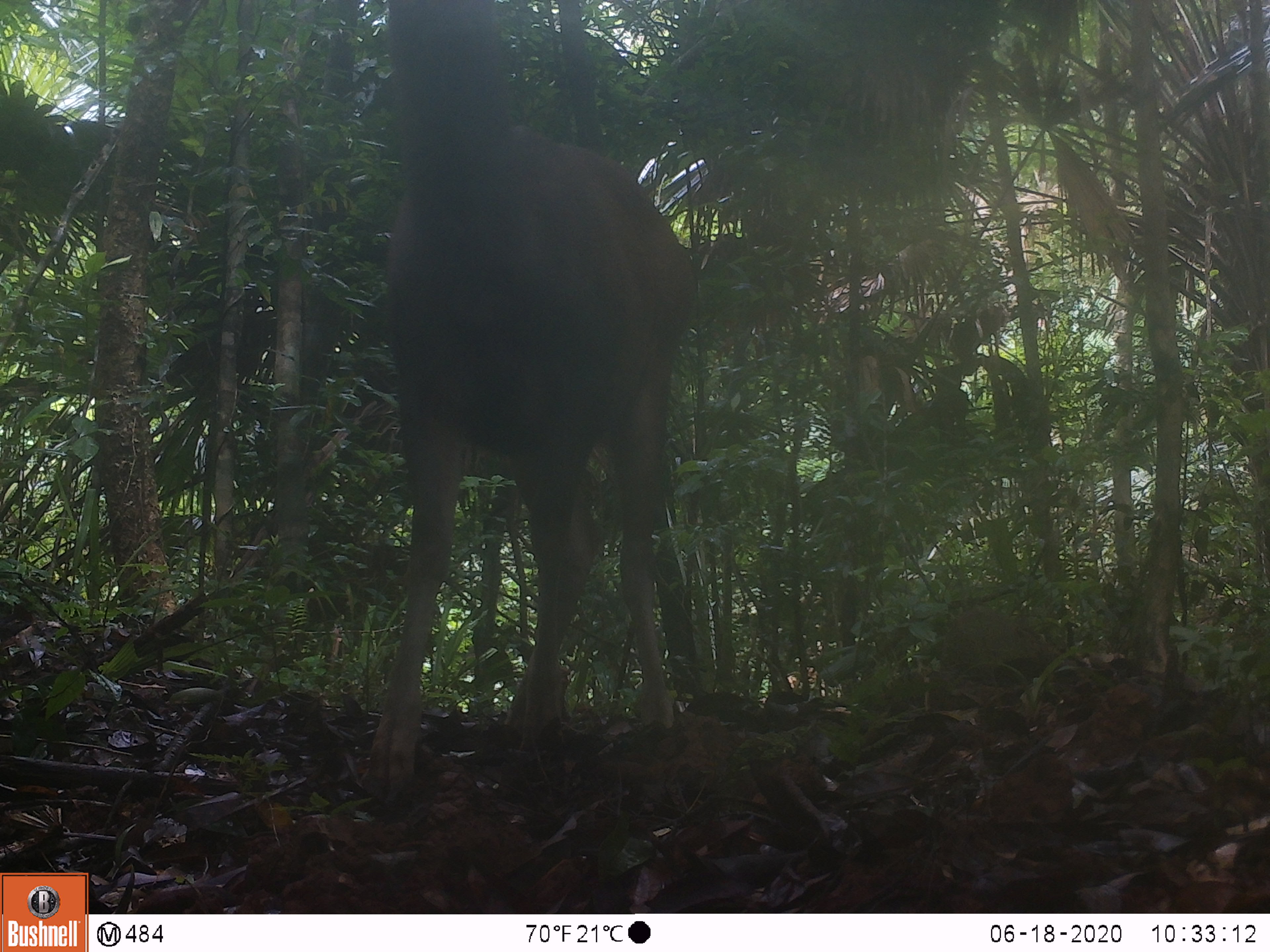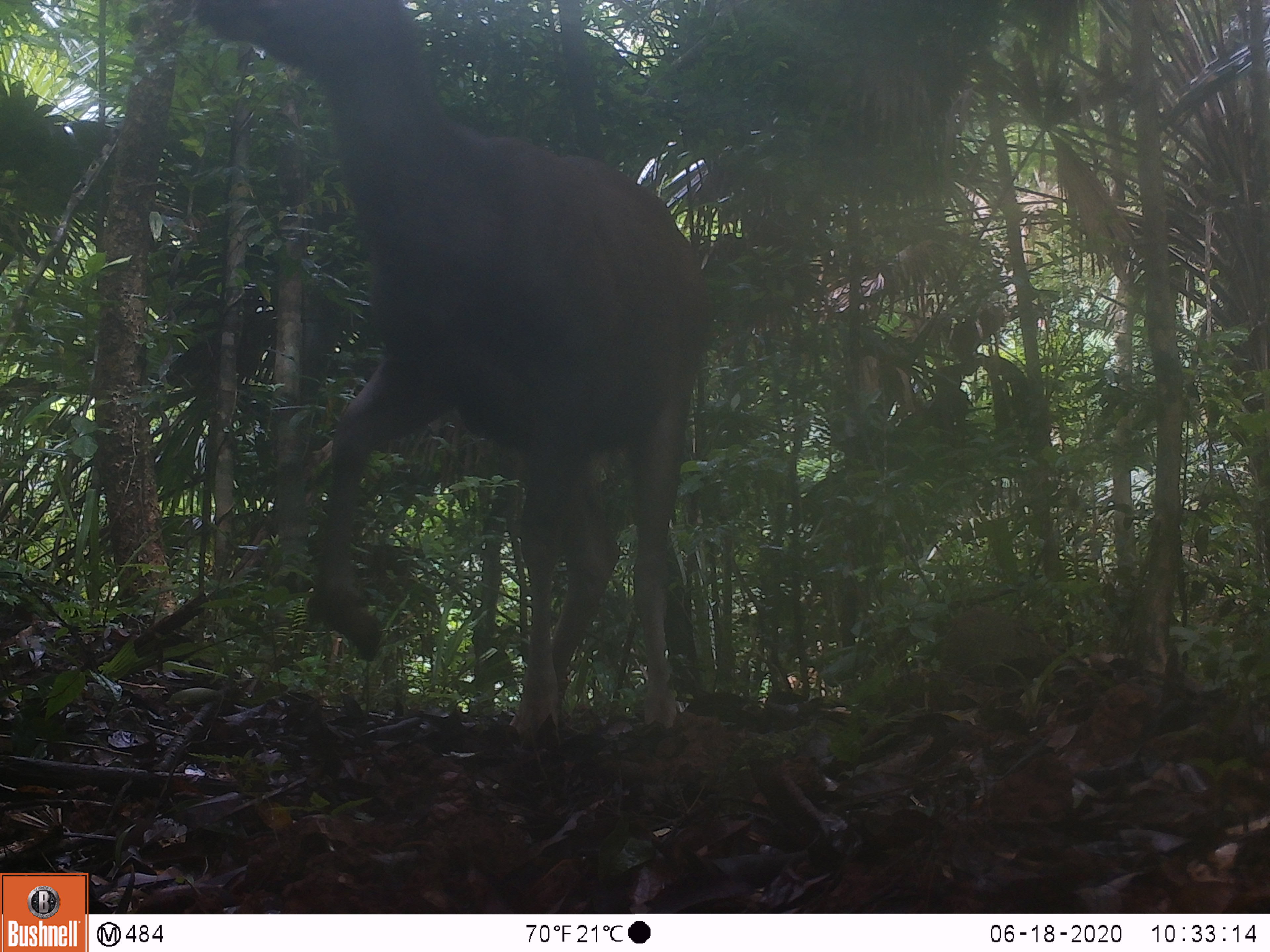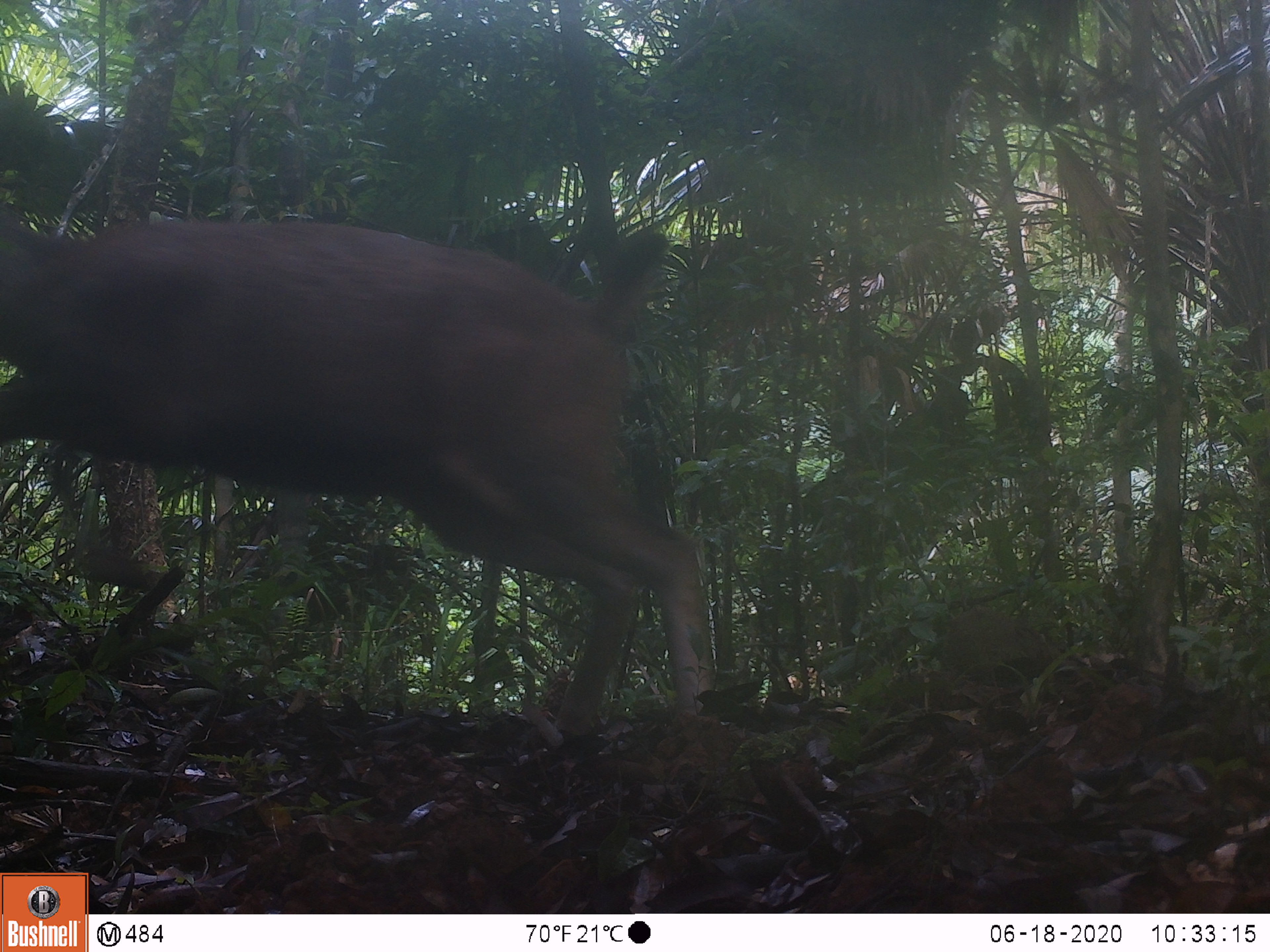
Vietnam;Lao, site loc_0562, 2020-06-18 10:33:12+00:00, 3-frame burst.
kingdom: Animalia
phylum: Chordata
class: Mammalia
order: Artiodactyla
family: Cervidae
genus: Rusa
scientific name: Rusa unicolor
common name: sambar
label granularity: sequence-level